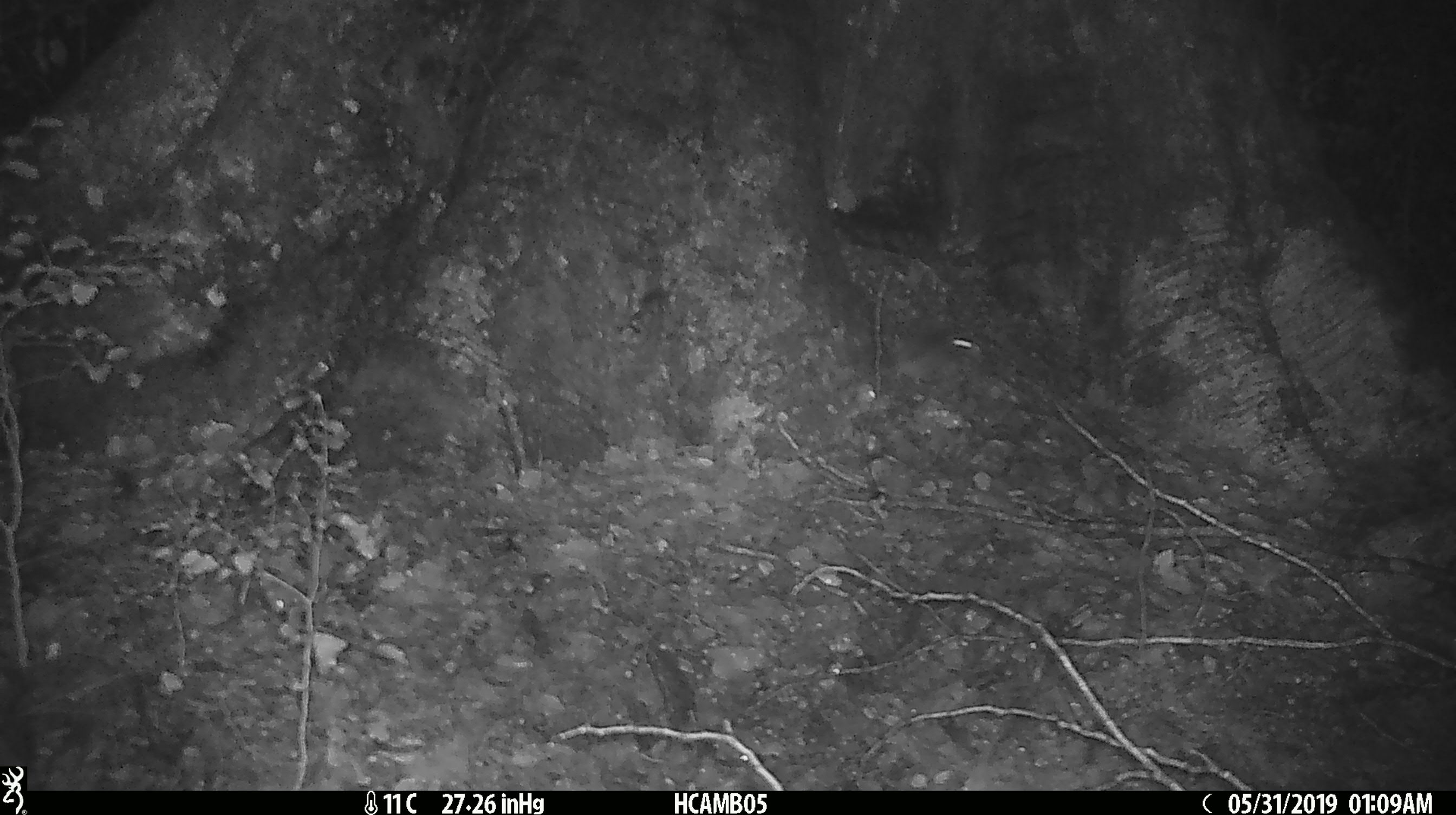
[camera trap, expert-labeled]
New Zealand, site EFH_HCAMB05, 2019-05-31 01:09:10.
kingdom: Animalia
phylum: Chordata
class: Mammalia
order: Rodentia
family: Muridae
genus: Mus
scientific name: Mus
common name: mouse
Mouse (Mus).